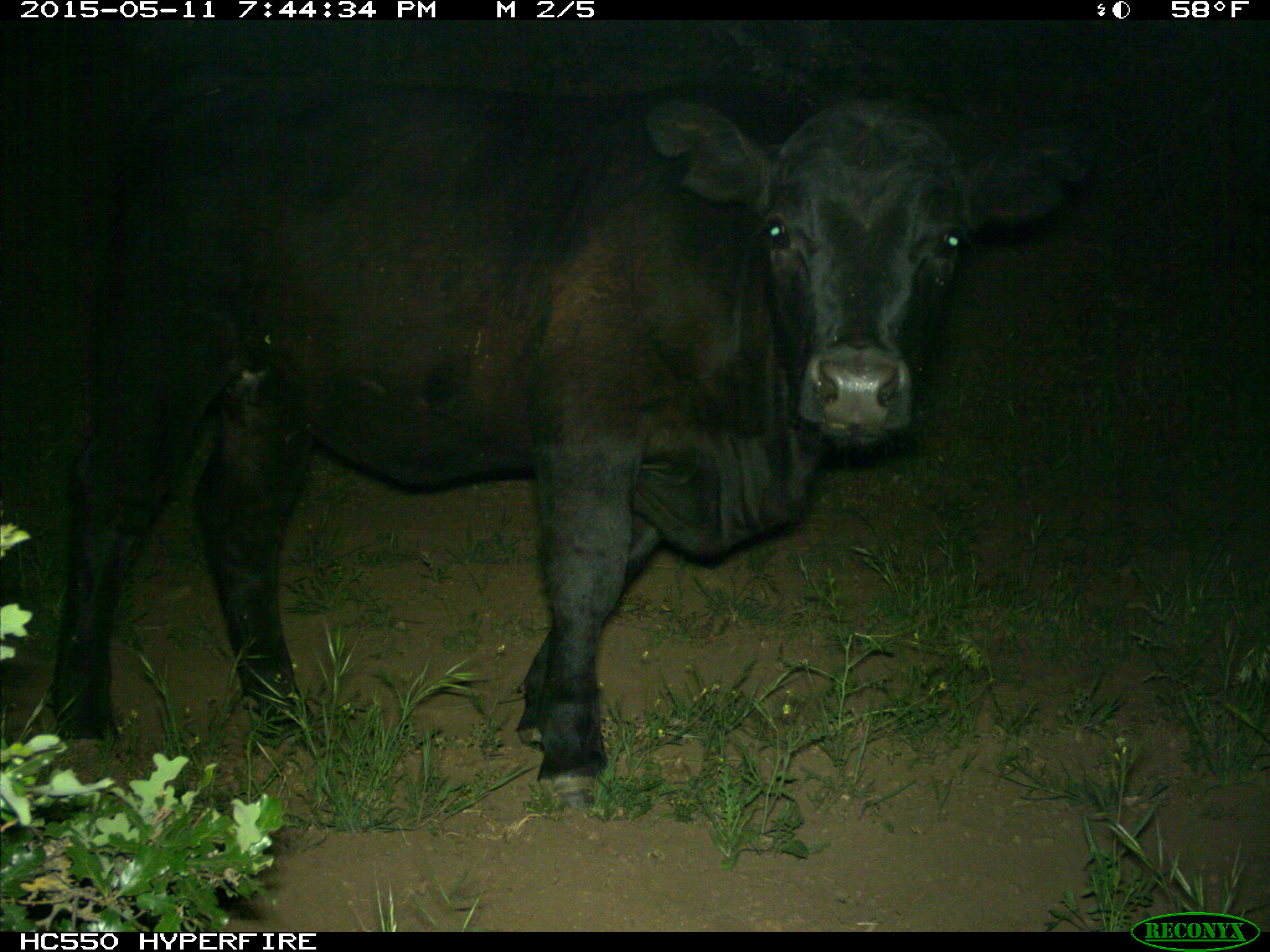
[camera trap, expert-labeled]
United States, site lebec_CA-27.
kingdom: Animalia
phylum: Chordata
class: Mammalia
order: Artiodactyla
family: Bovidae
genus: Bos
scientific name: Bos taurus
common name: domestic cow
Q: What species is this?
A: Bos taurus (domestic cow).